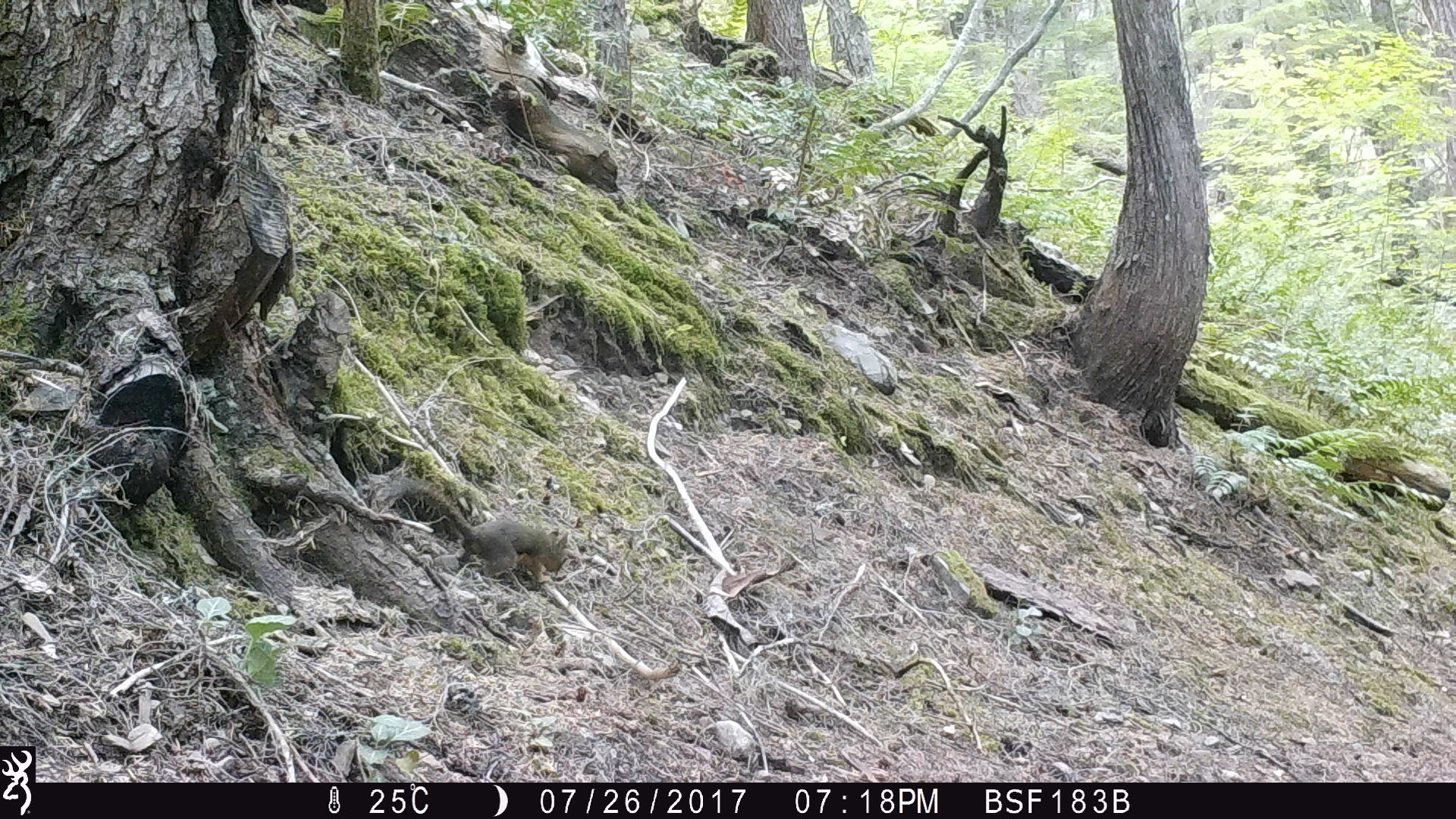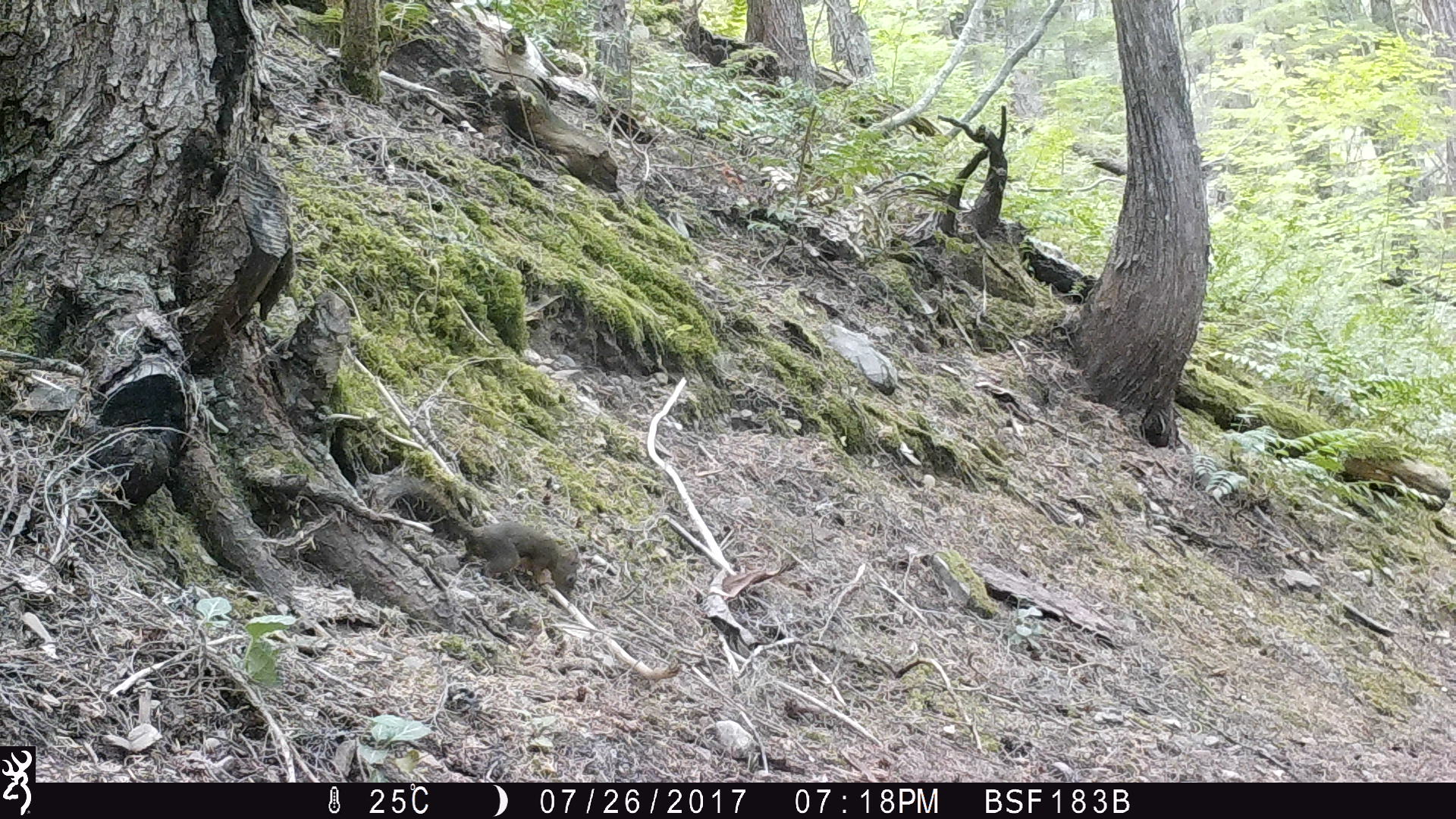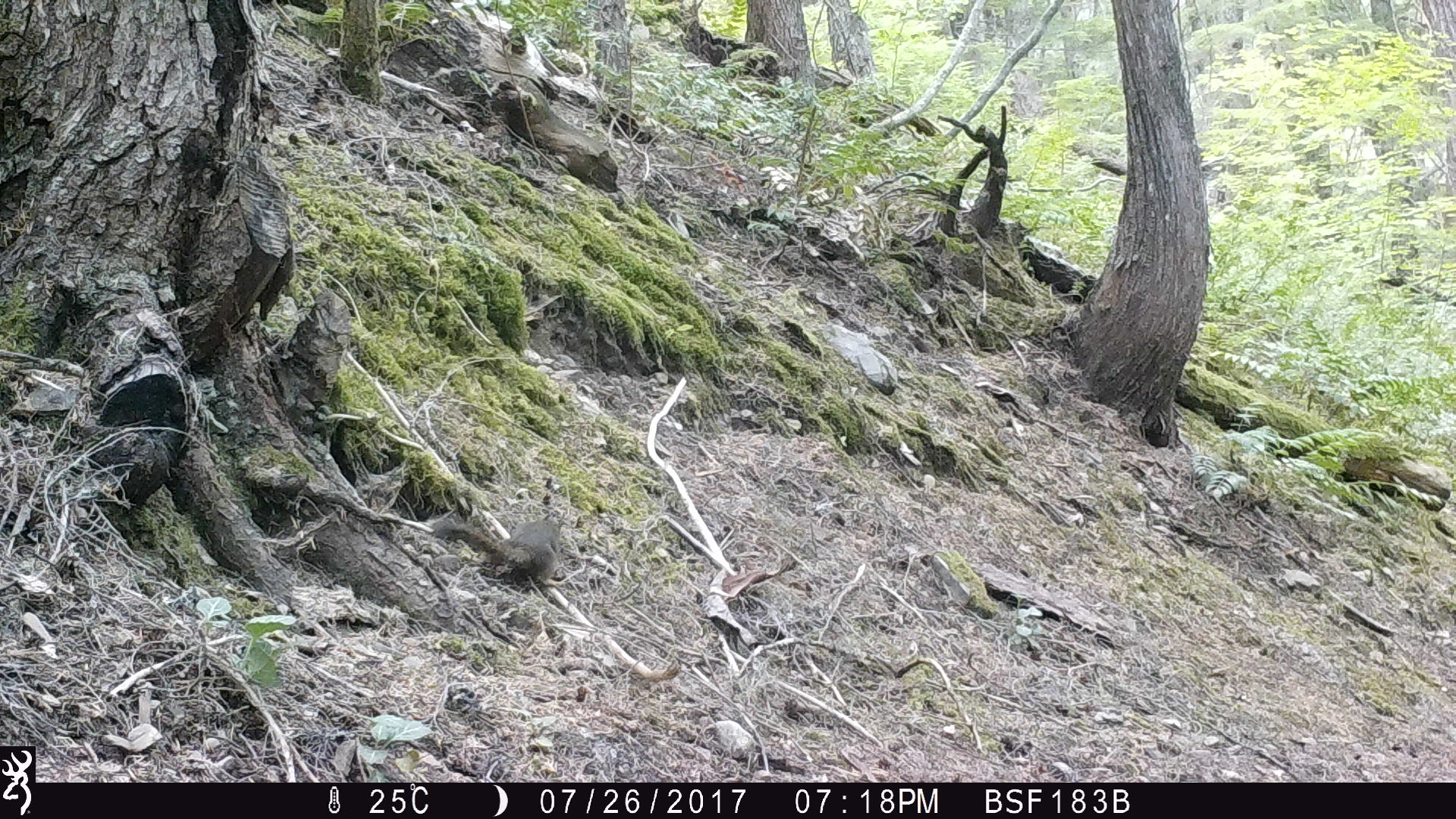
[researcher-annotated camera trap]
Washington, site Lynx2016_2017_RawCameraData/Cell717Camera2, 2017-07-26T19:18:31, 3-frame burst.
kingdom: Animalia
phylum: Chordata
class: Mammalia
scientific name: Mammalia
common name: small mammal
Small mammal (Mammalia). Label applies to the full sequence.